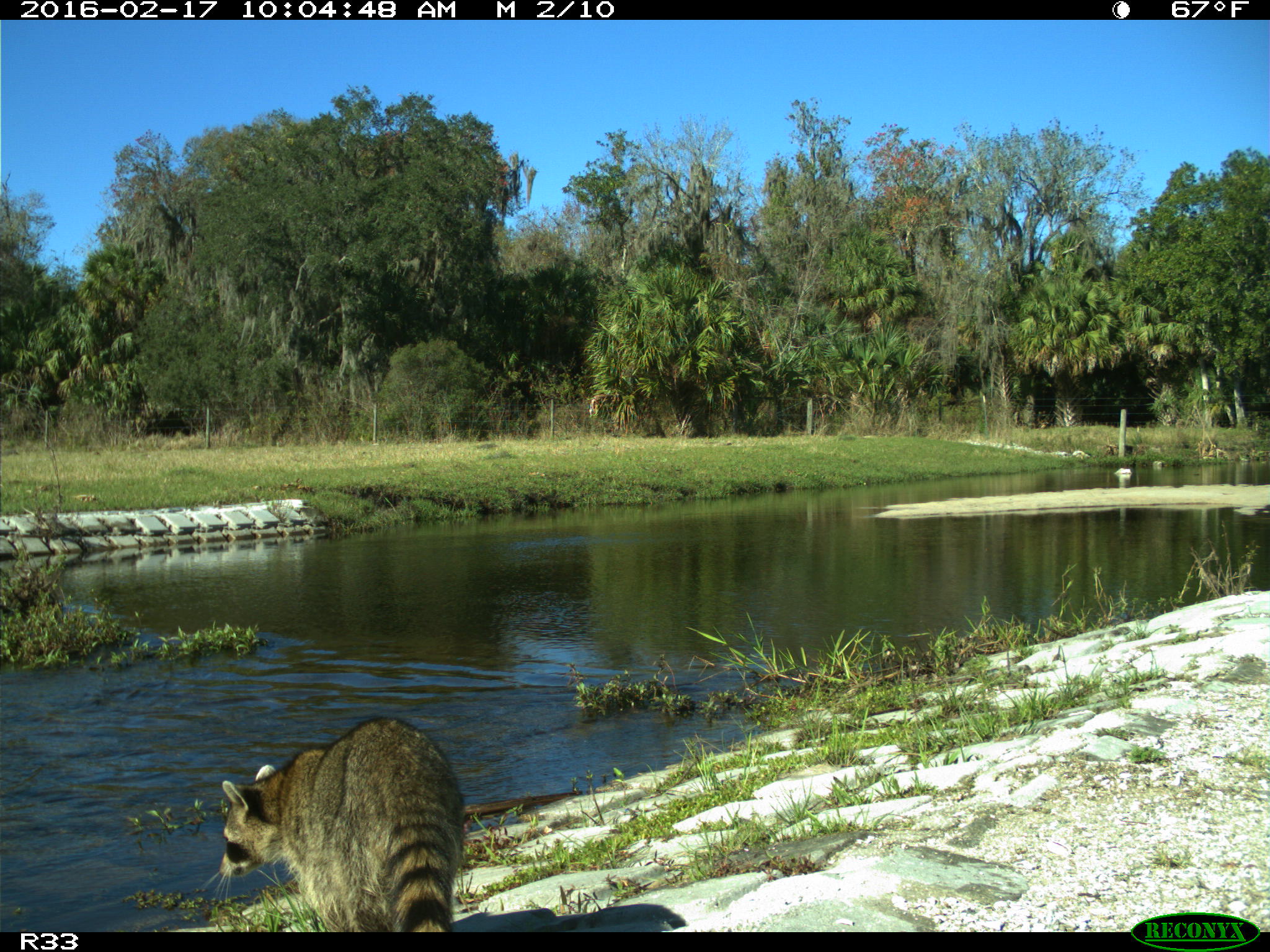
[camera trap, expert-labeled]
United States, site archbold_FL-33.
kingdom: Animalia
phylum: Chordata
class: Mammalia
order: Carnivora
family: Procyonidae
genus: Procyon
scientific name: Procyon lotor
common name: common raccoon